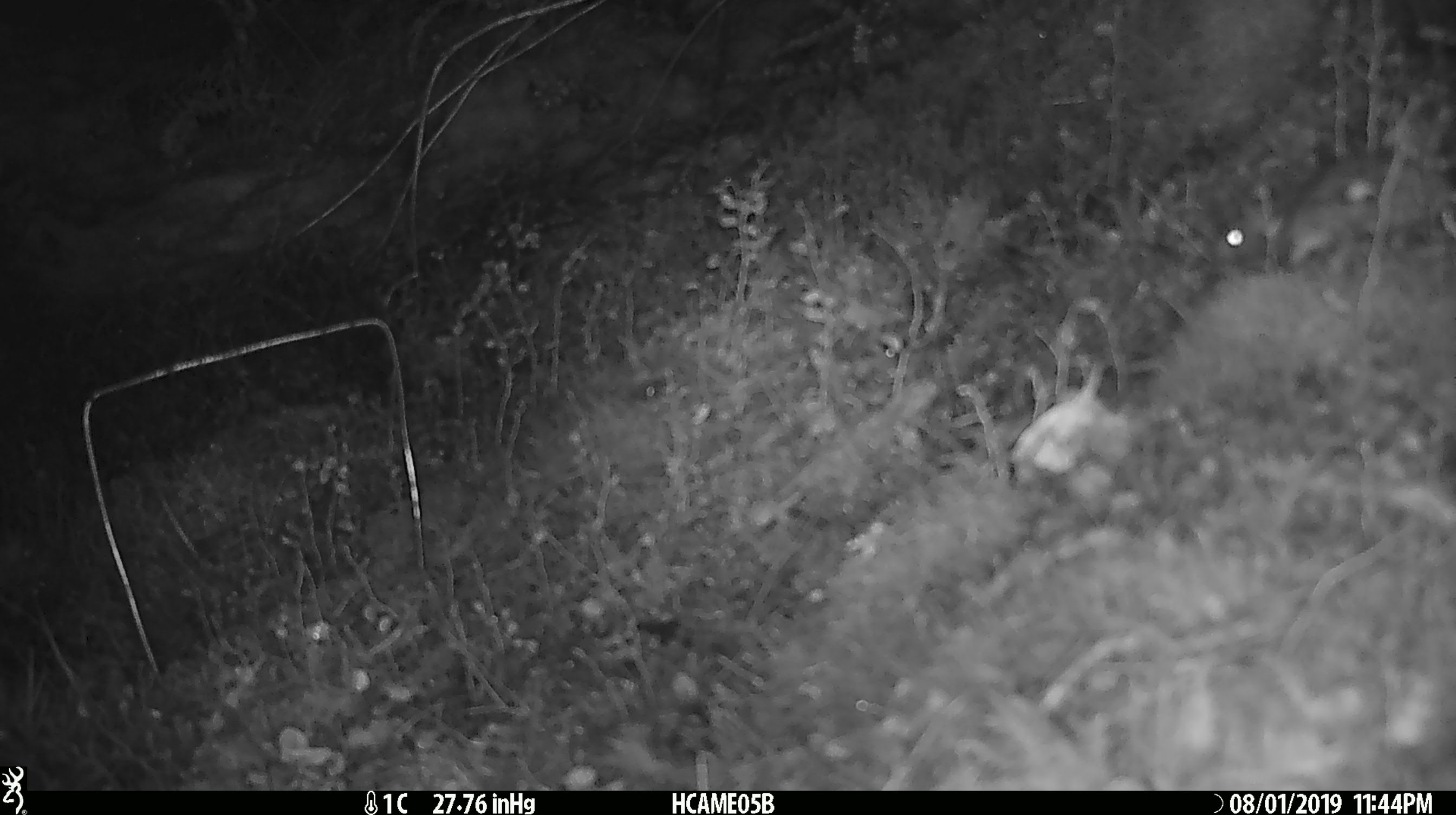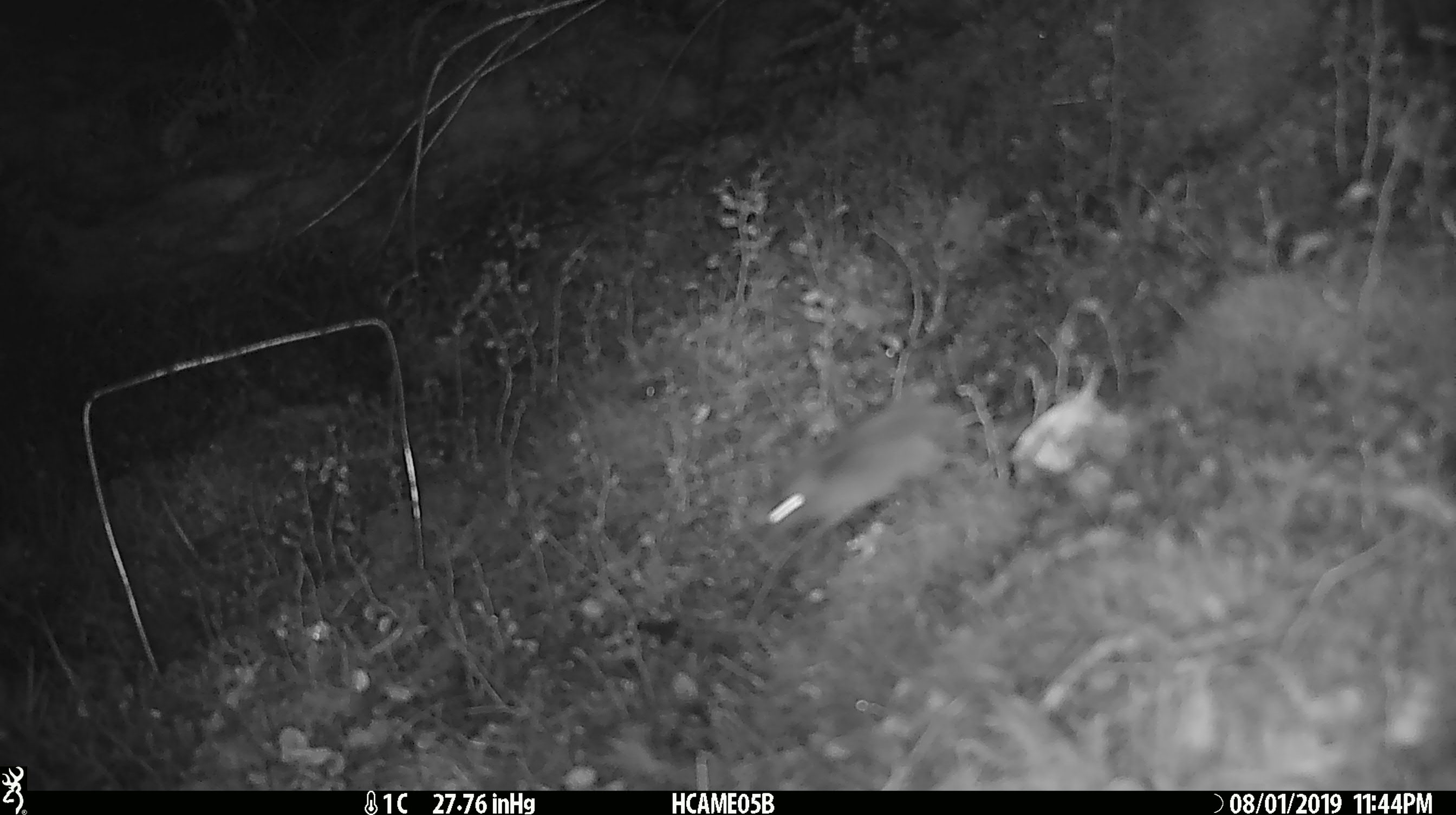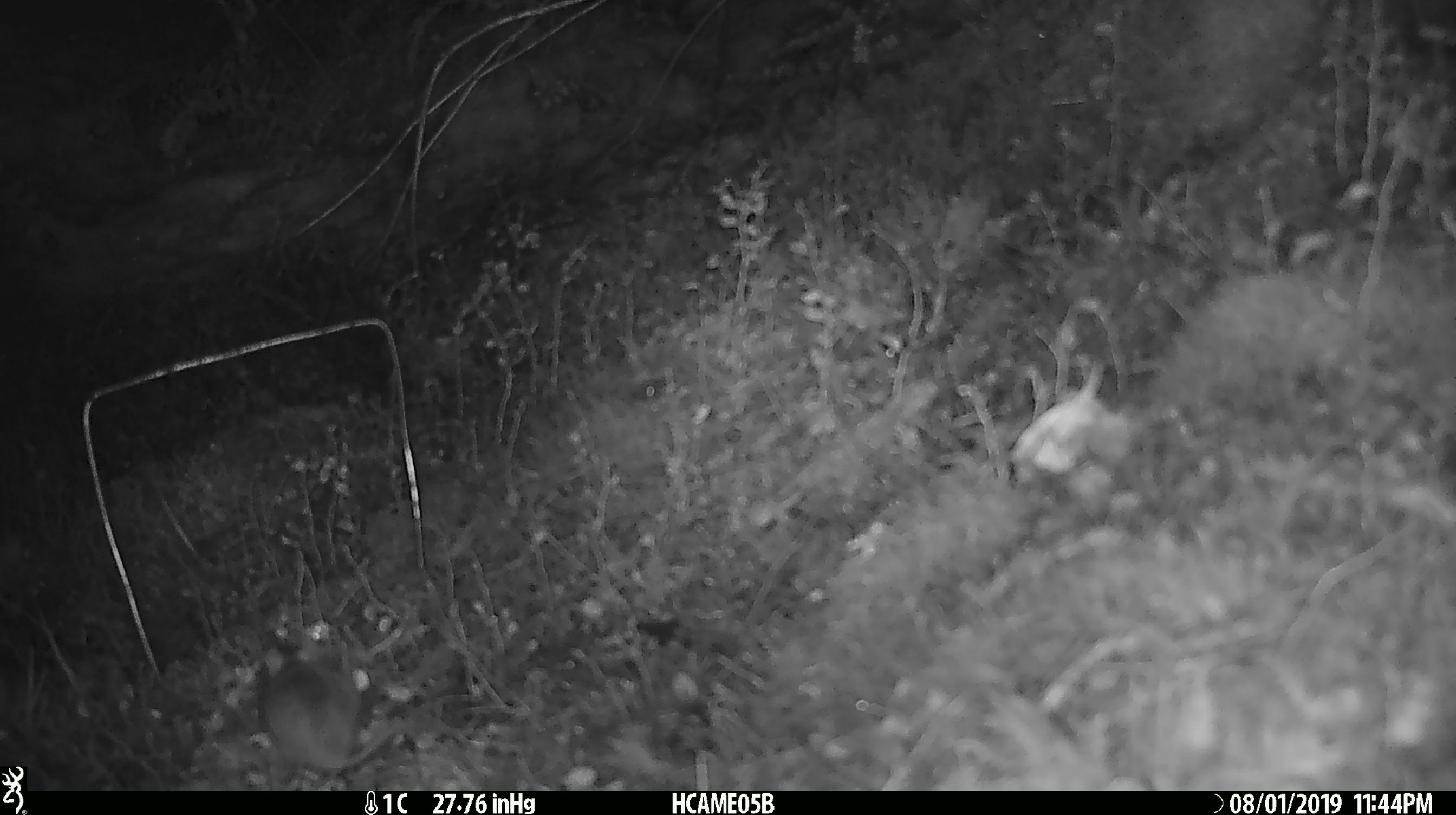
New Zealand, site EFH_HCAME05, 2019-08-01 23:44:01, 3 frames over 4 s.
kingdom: Animalia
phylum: Chordata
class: Mammalia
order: Rodentia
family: Muridae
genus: Mus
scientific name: Mus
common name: mouse